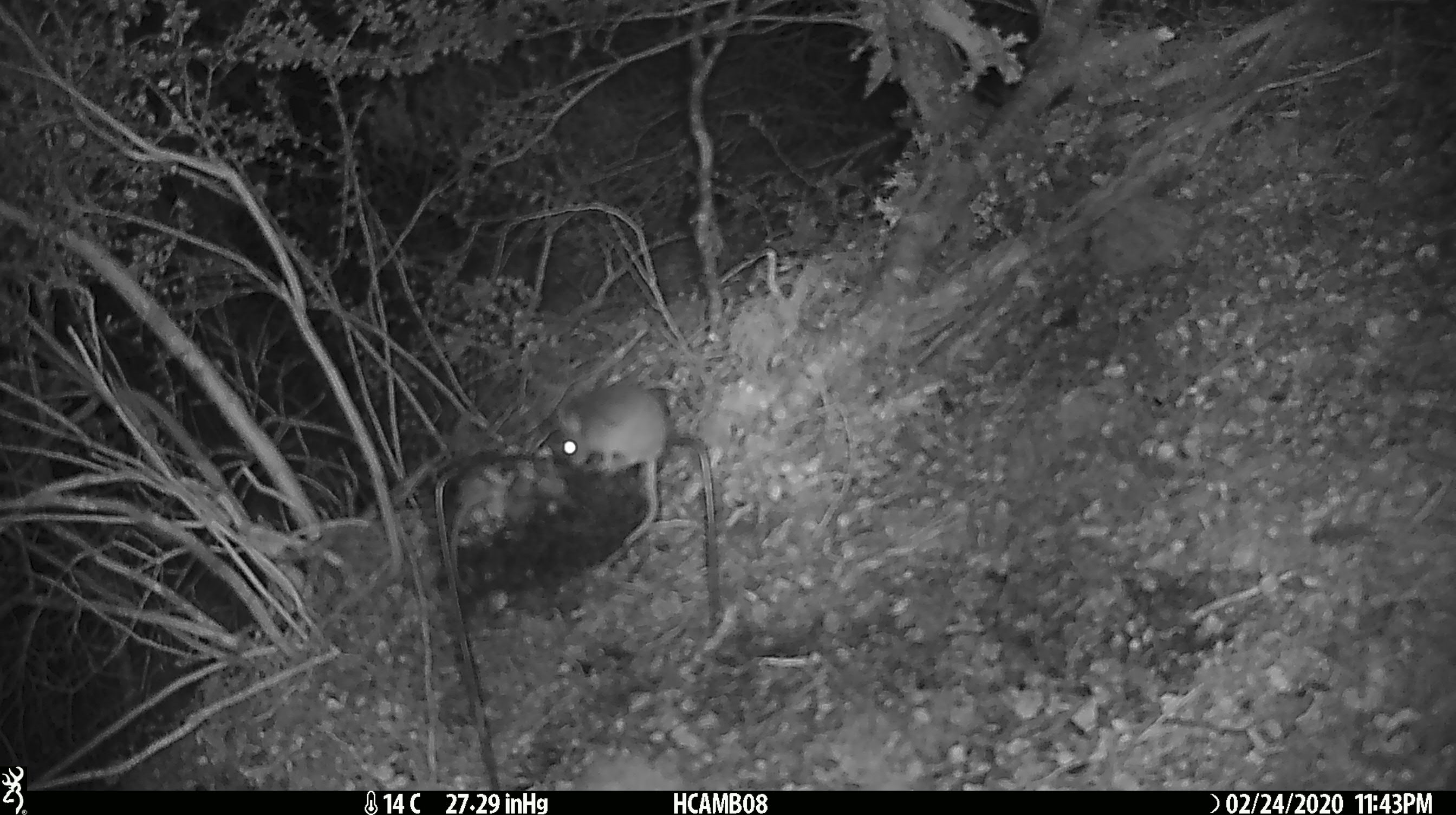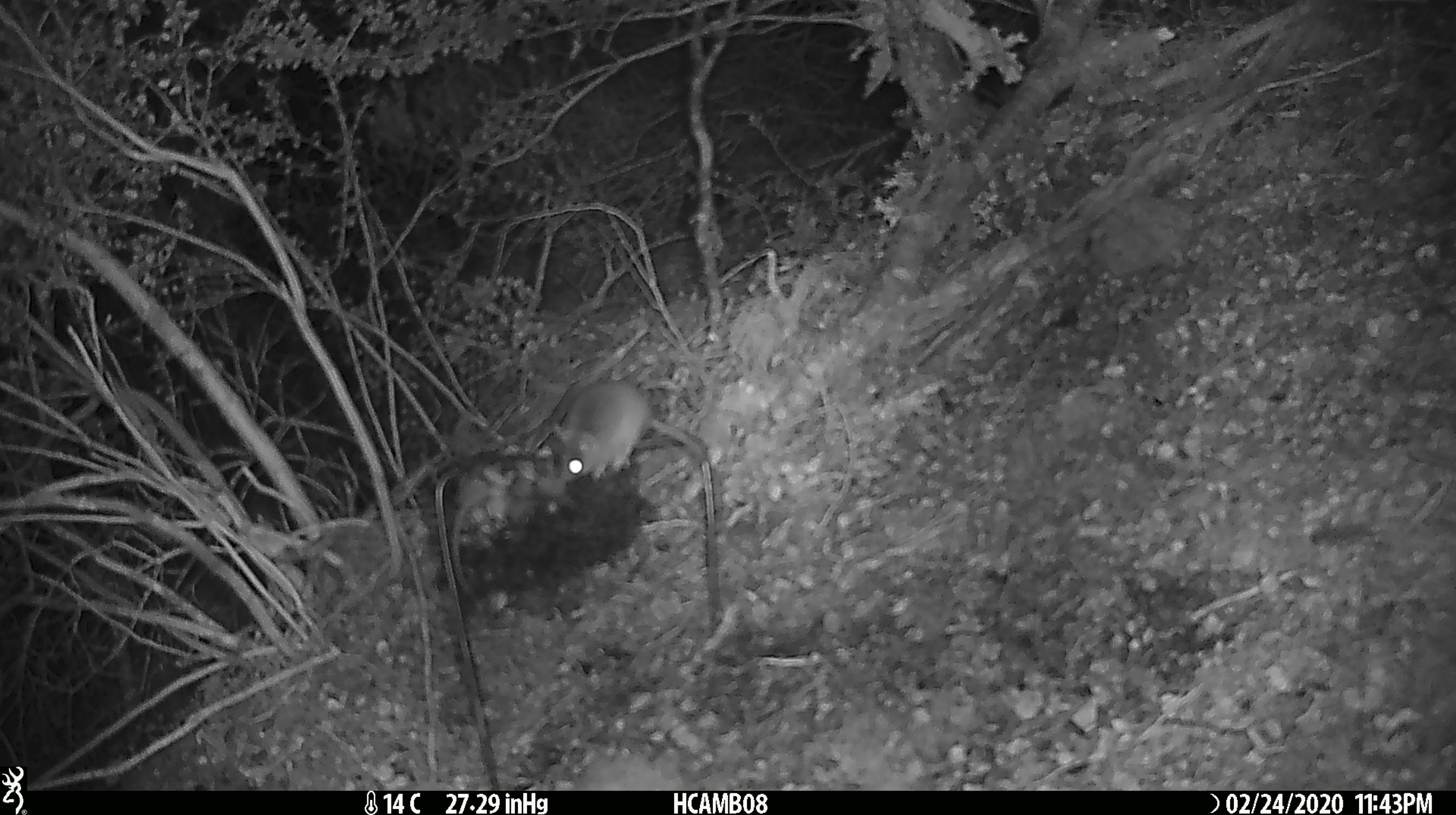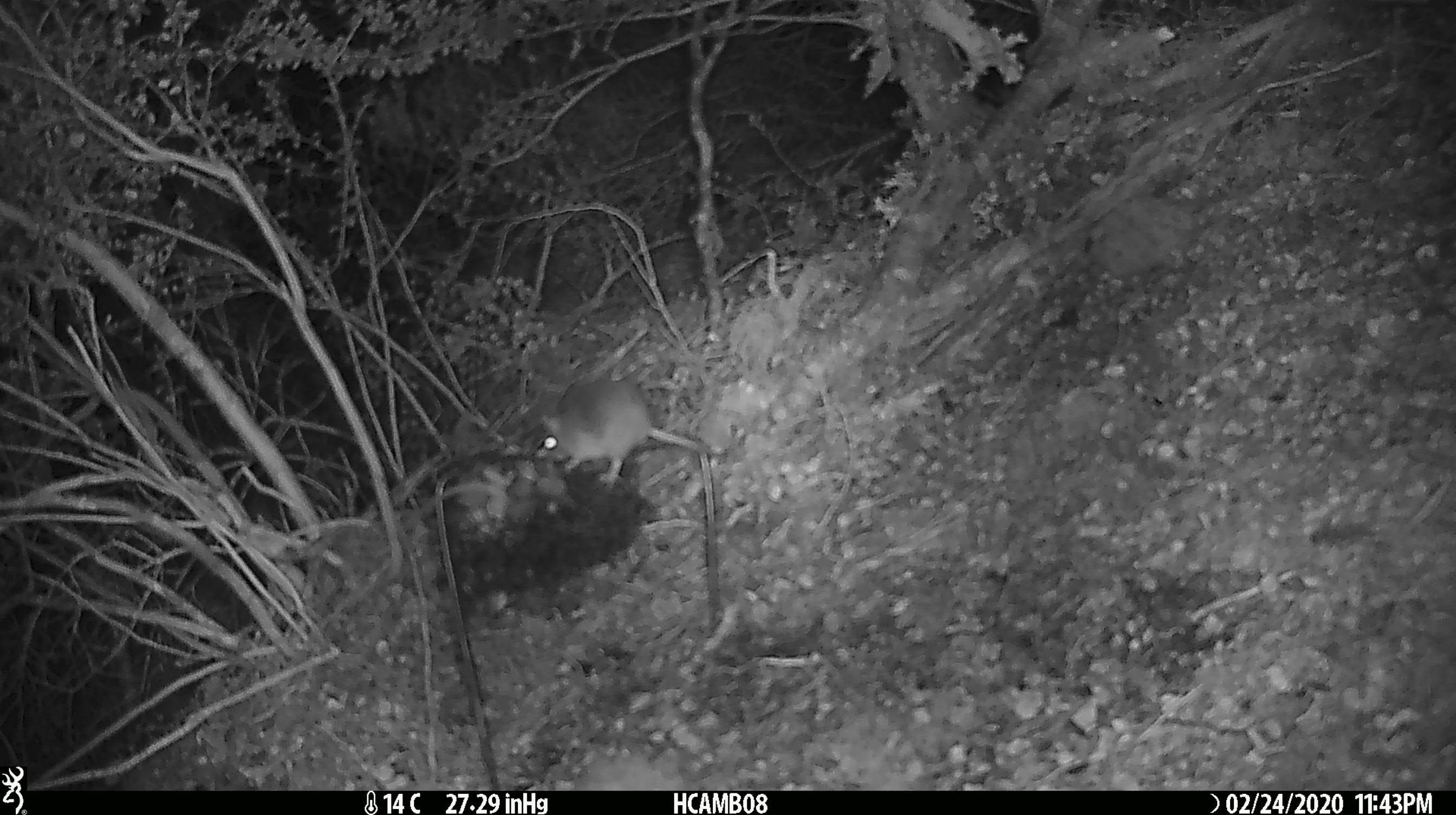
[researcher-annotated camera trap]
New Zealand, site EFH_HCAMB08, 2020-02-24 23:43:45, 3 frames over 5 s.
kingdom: Animalia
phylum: Chordata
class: Mammalia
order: Rodentia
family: Muridae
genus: Mus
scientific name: Mus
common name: mouse